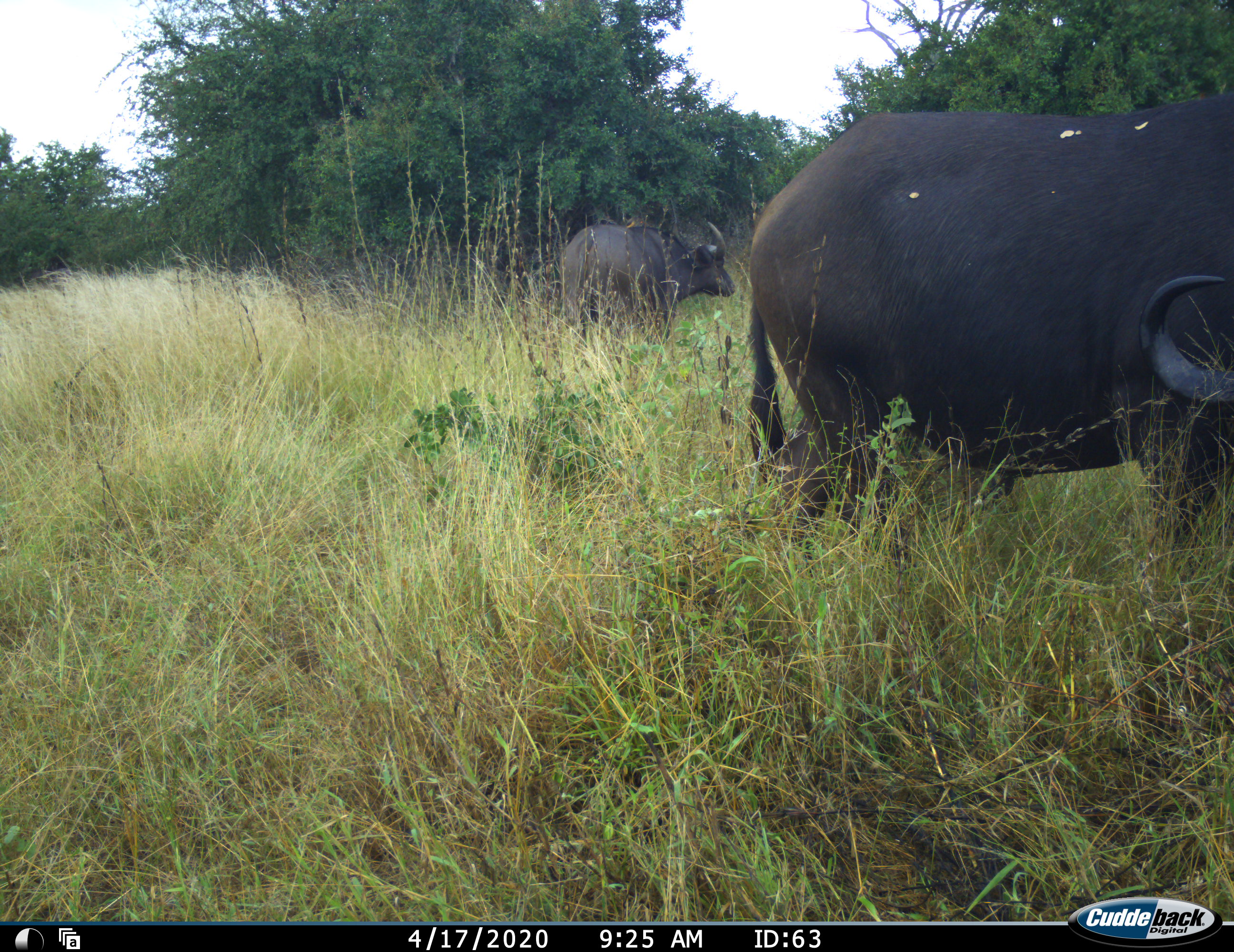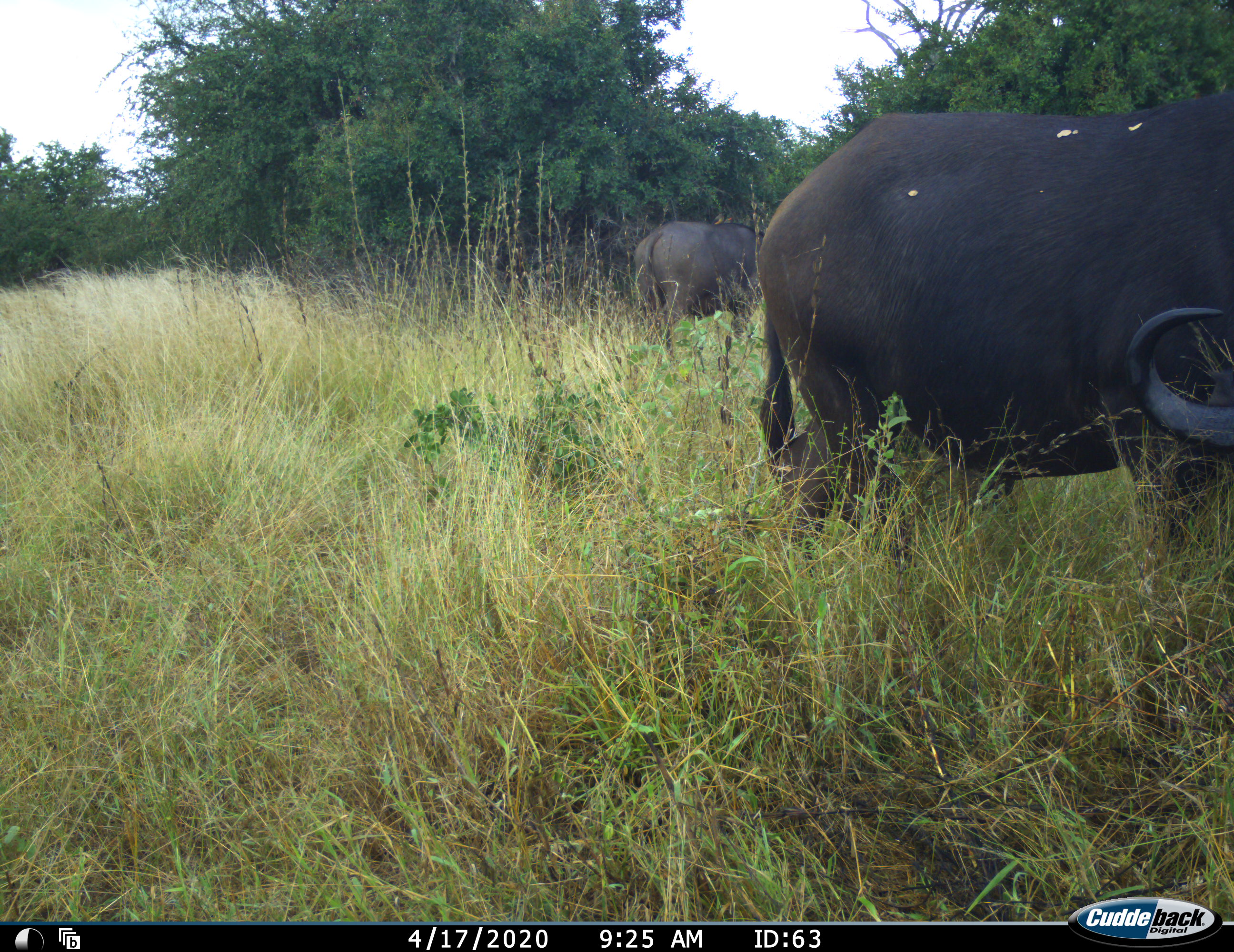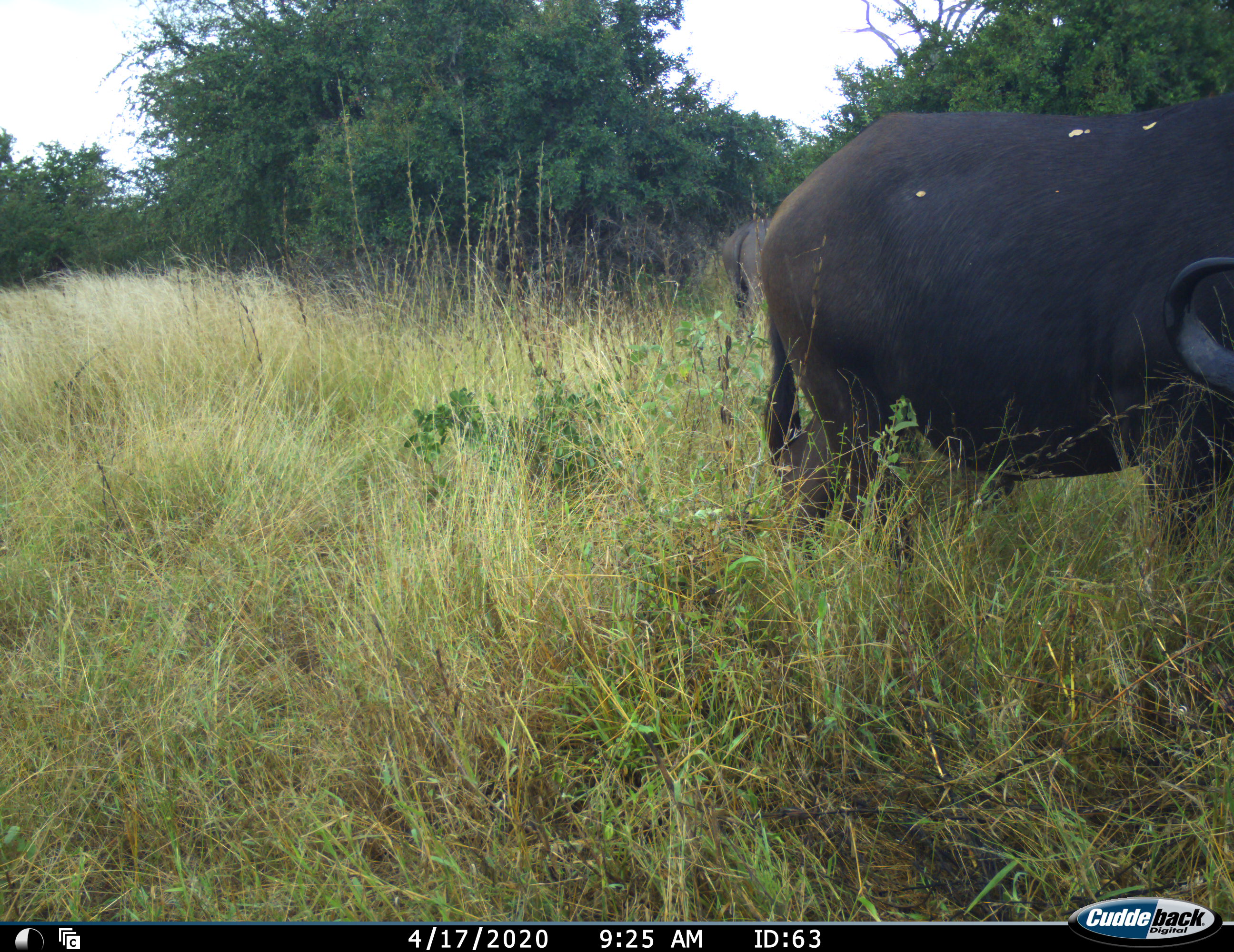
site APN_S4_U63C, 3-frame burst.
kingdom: Animalia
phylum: Chordata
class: Mammalia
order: Artiodactyla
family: Bovidae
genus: Syncerus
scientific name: Syncerus caffer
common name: african buffalo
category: buffalo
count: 2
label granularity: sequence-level